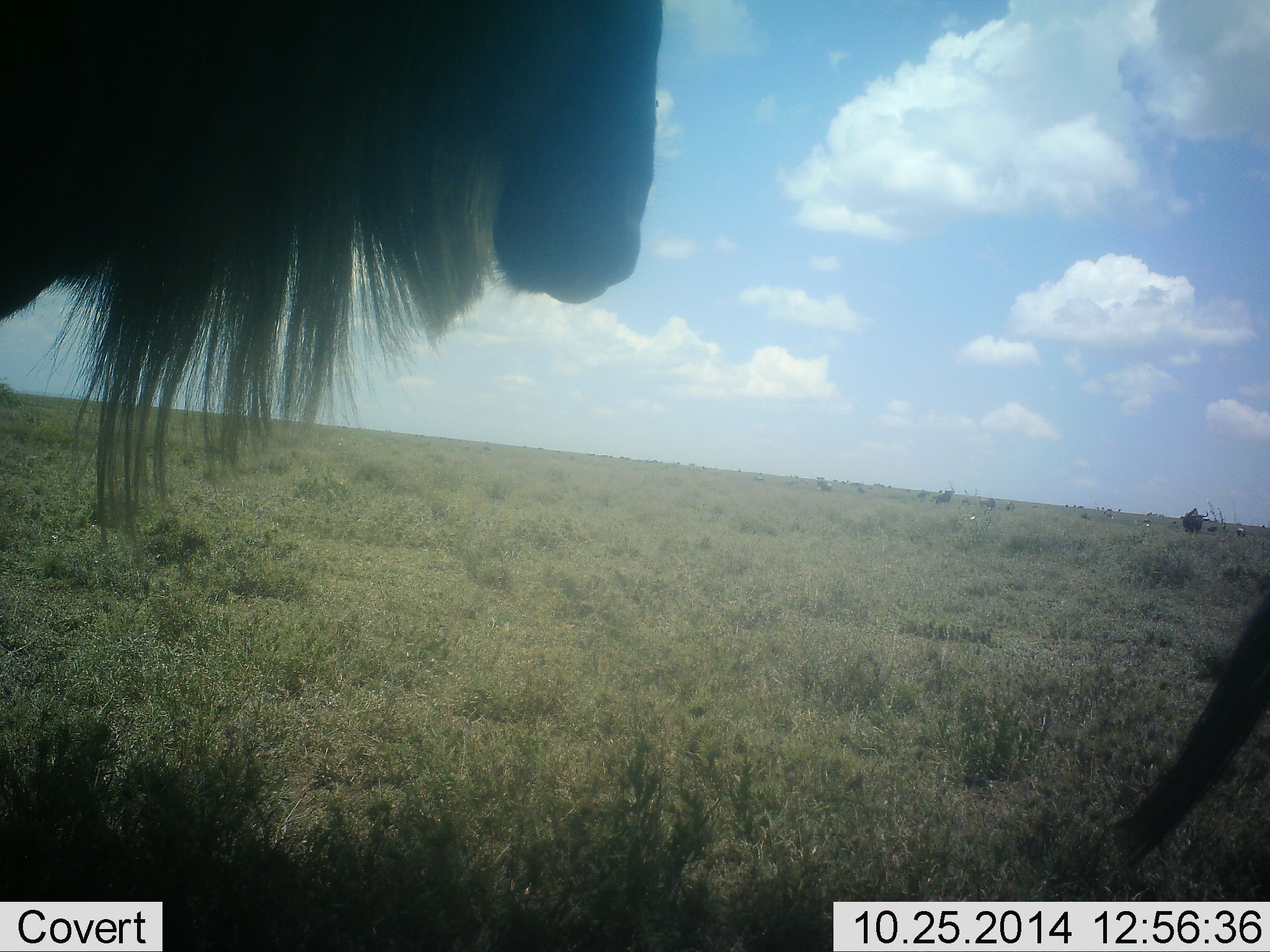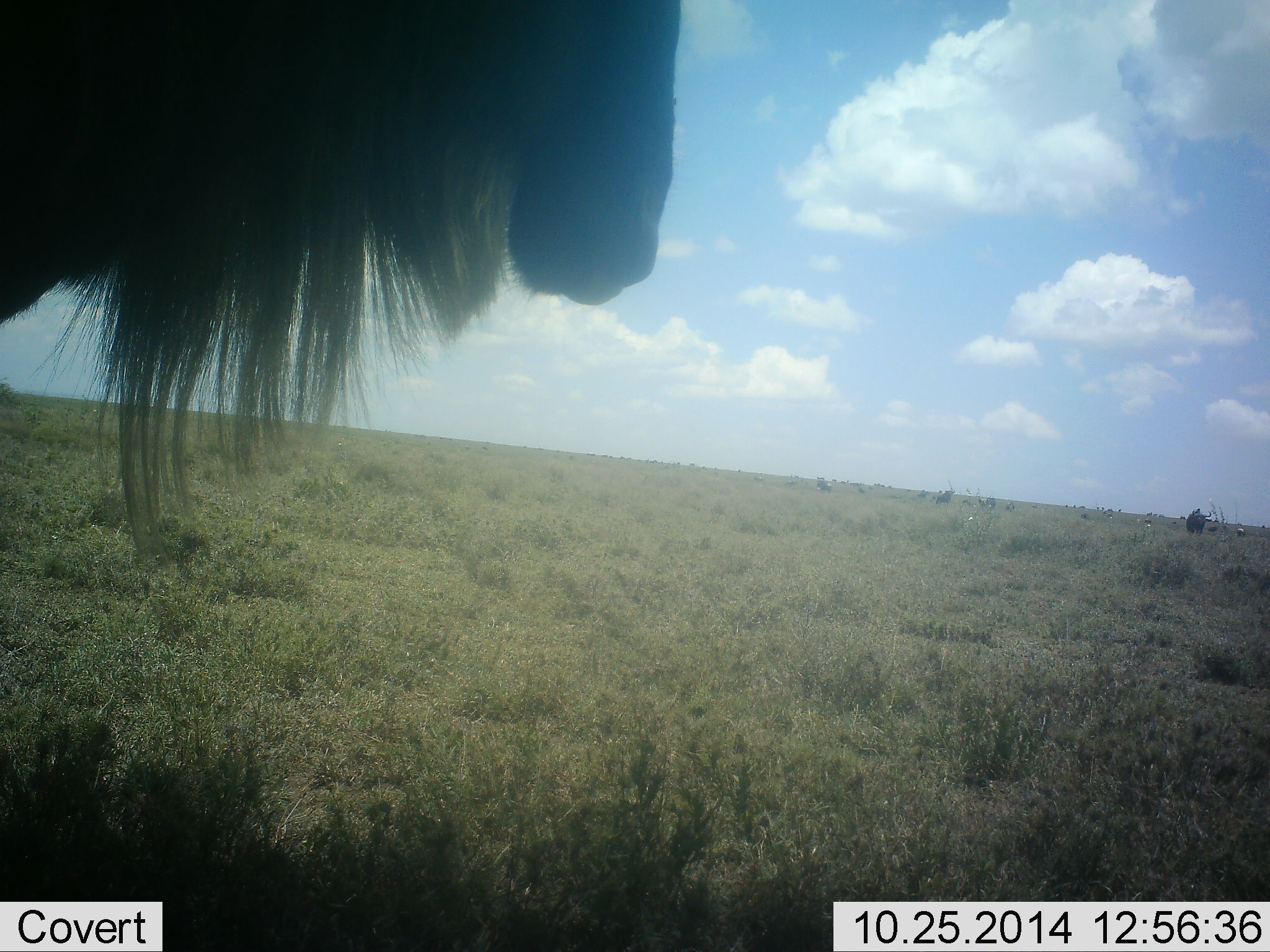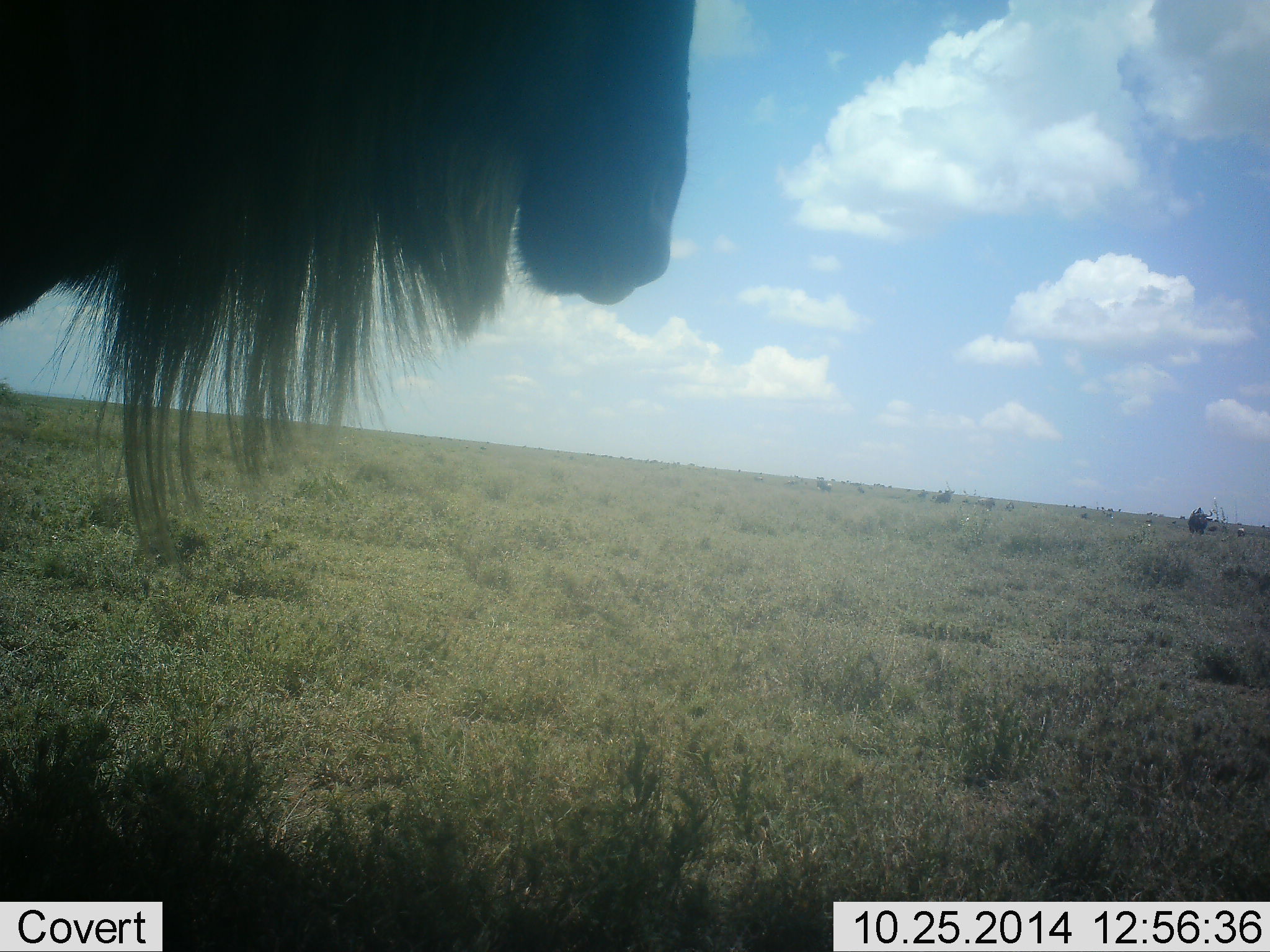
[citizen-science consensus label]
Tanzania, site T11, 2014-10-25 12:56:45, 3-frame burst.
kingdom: Animalia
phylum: Chordata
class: Mammalia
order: Artiodactyla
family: Bovidae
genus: Connochaetes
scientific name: Connochaetes taurinus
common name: blue wildebeest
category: wildebeest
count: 2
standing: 100%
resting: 0%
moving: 10%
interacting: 0%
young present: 0%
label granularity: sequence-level